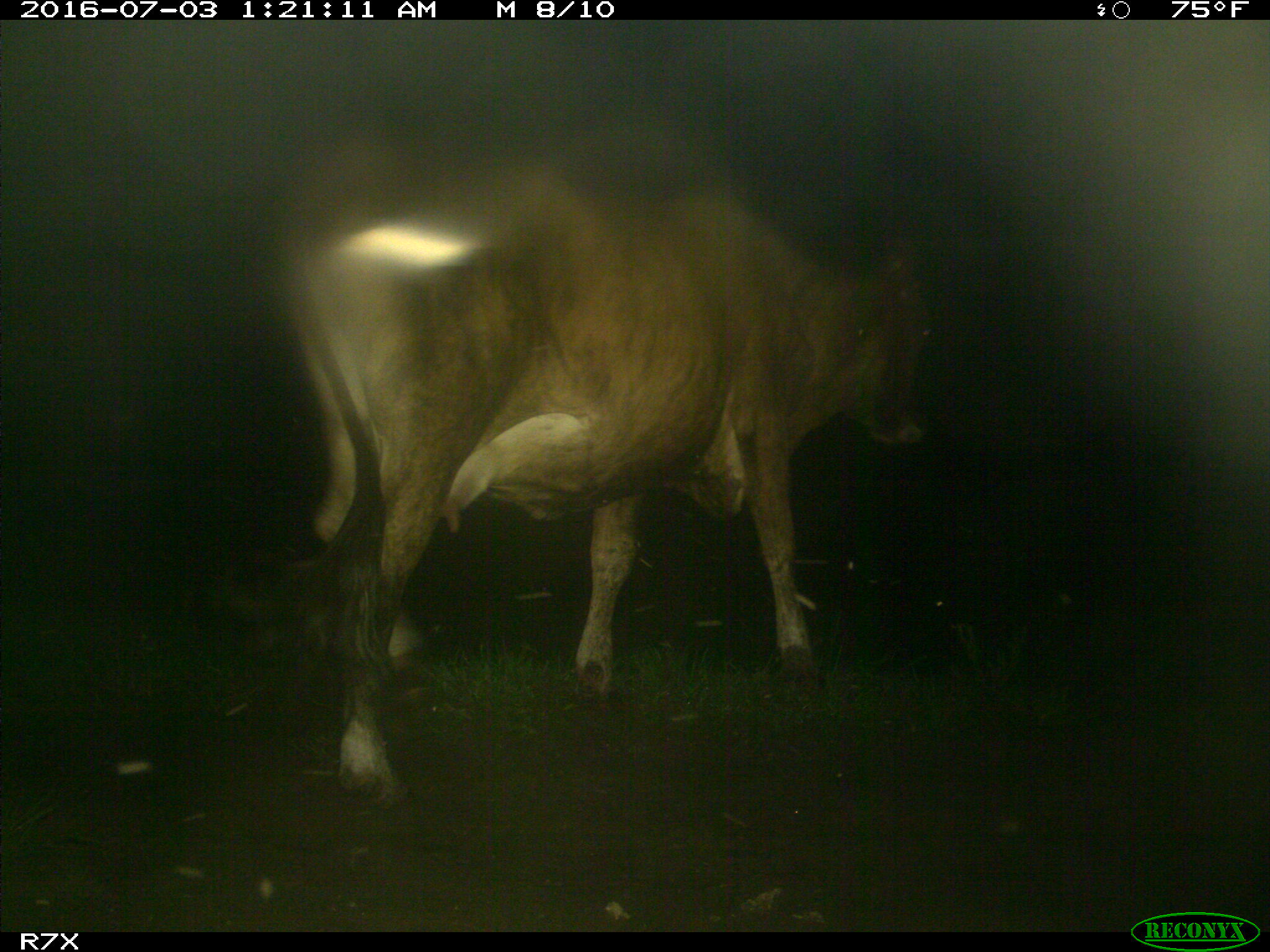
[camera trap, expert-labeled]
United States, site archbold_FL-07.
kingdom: Animalia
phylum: Chordata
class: Mammalia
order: Artiodactyla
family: Bovidae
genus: Bos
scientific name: Bos taurus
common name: domestic cow